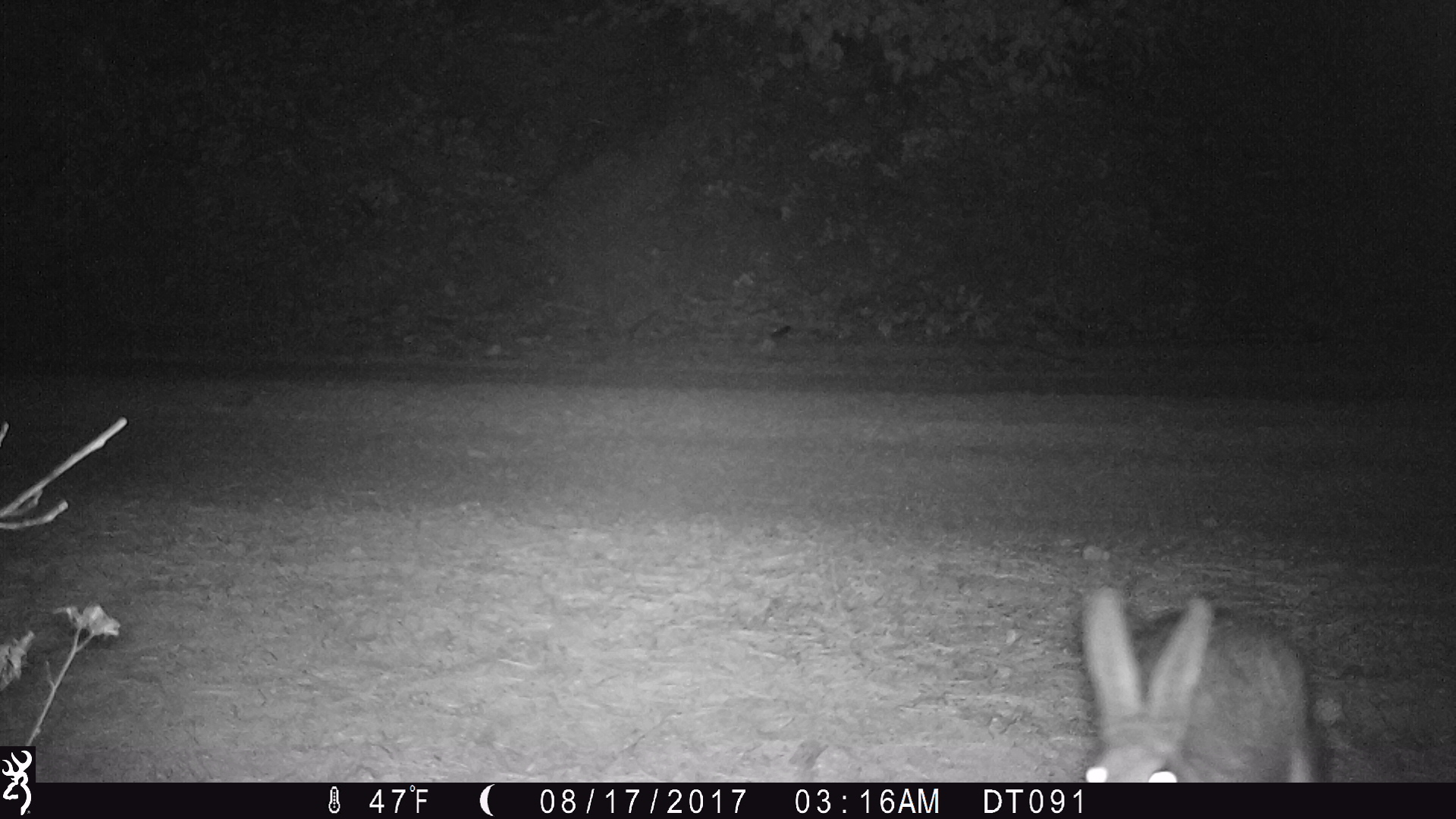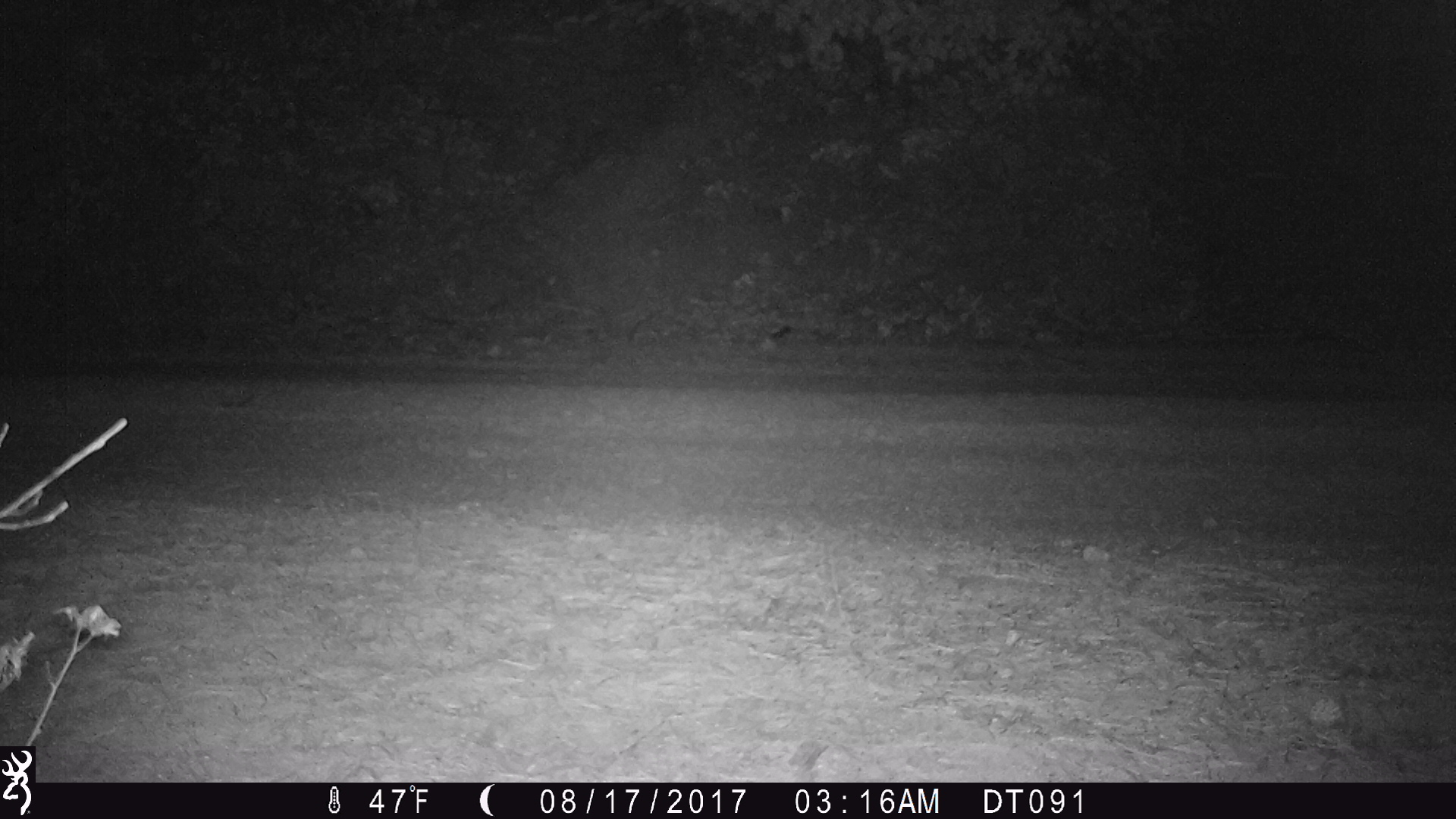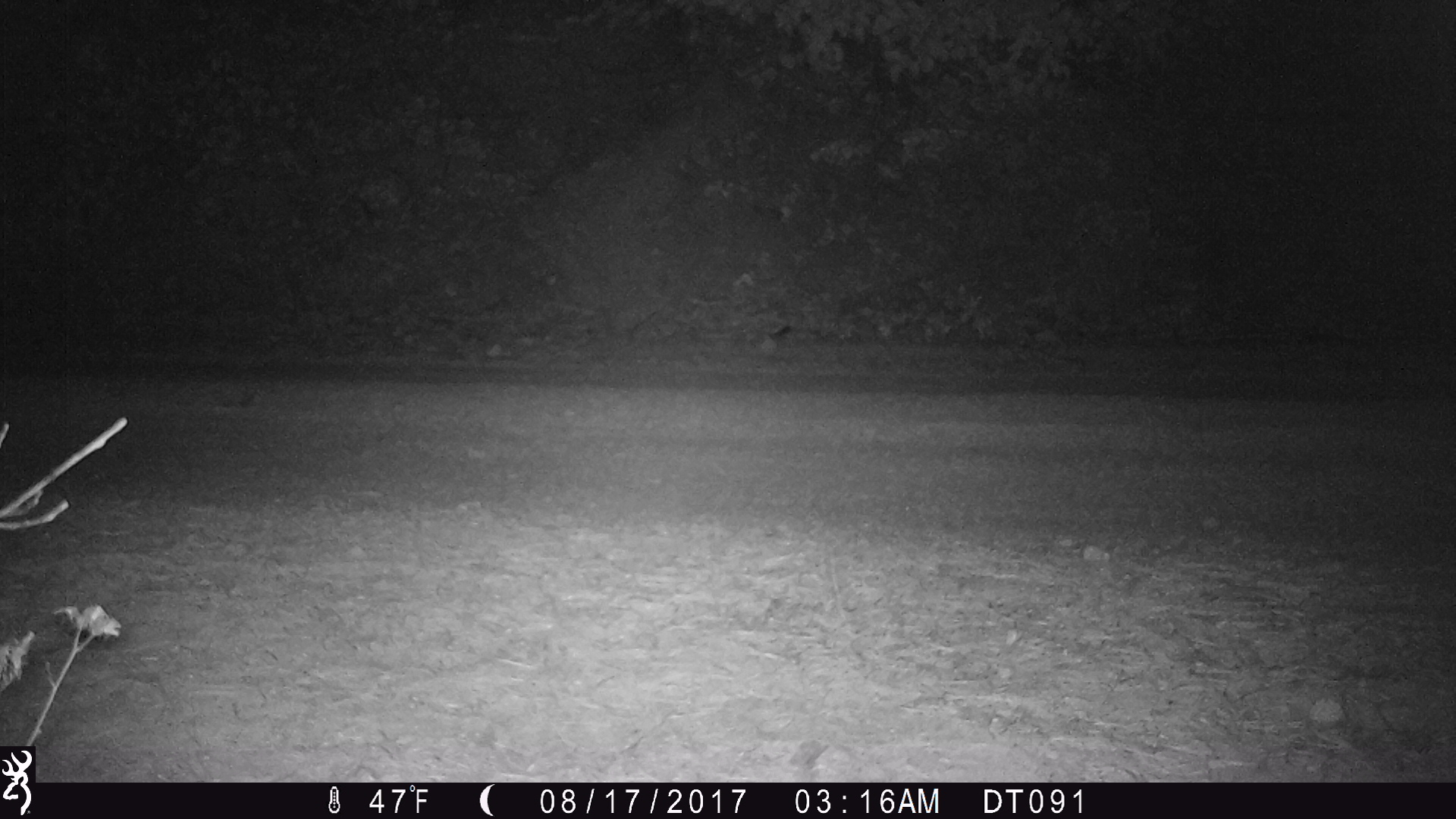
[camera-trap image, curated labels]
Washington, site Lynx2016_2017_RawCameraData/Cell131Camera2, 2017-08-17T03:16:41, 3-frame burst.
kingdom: Animalia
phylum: Chordata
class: Mammalia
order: Lagomorpha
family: Leporidae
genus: Lepus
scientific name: Lepus americanus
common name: snowshoe hare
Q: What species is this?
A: Lepus americanus (snowshoe hare).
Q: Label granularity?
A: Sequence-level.